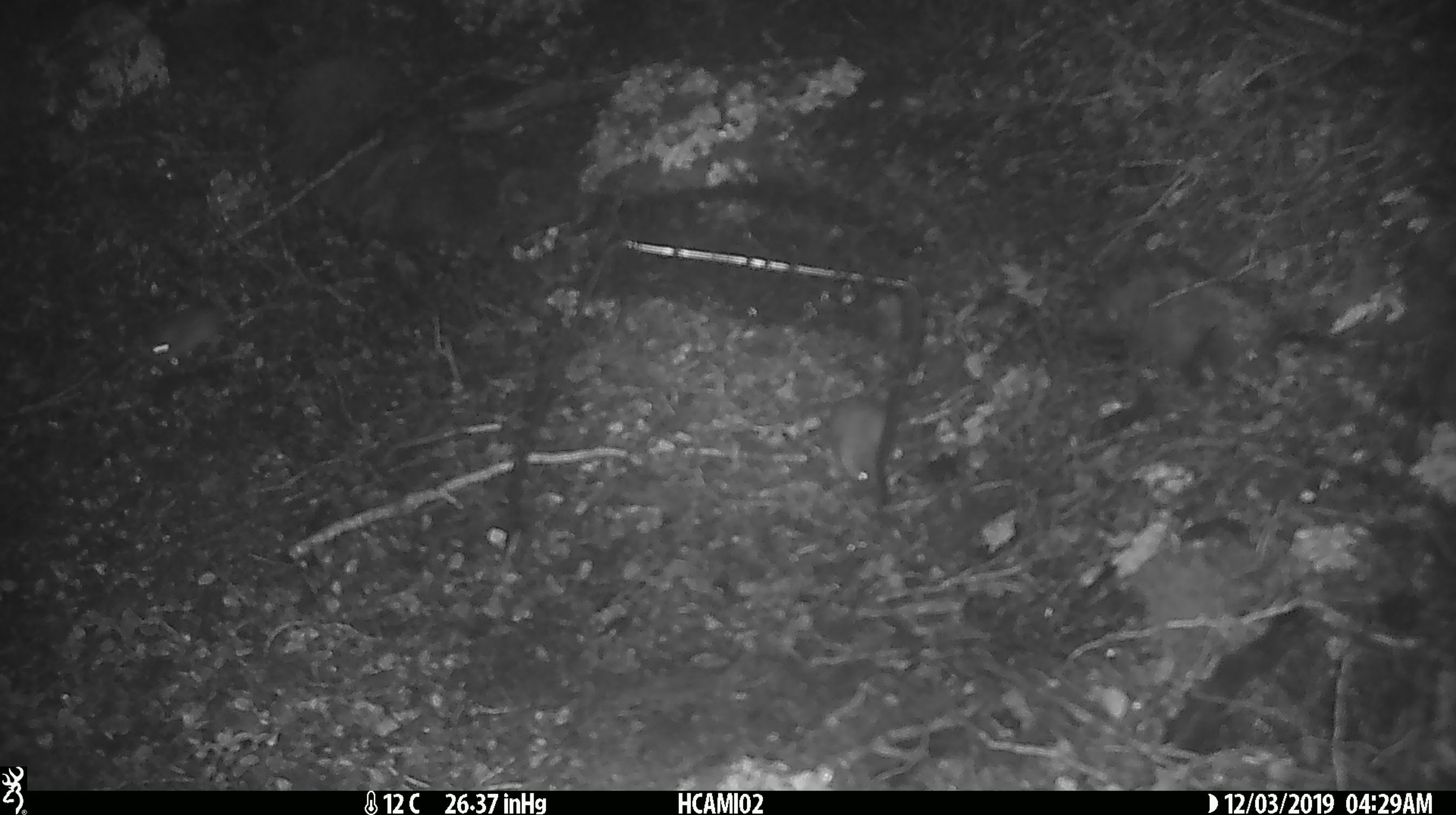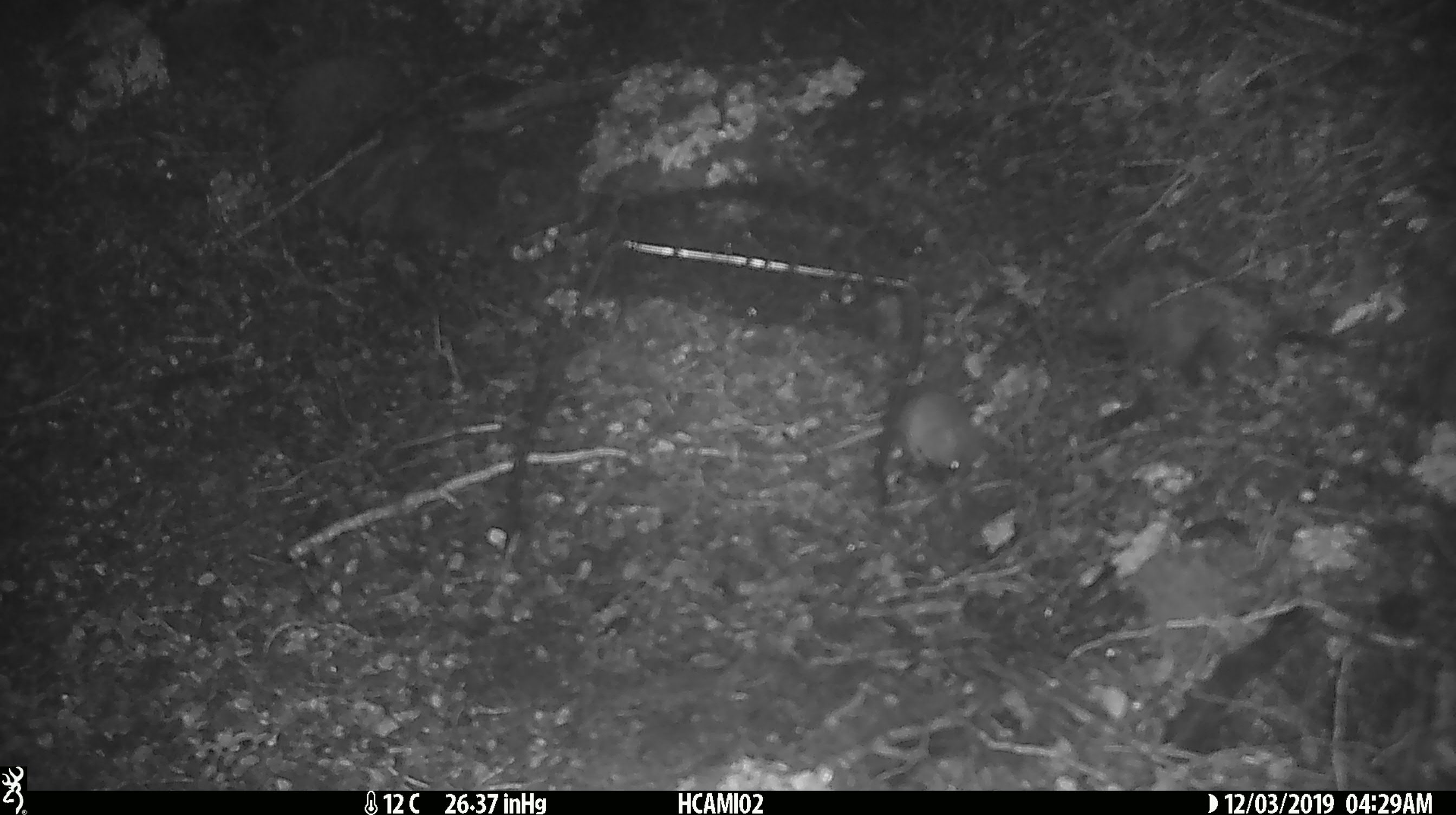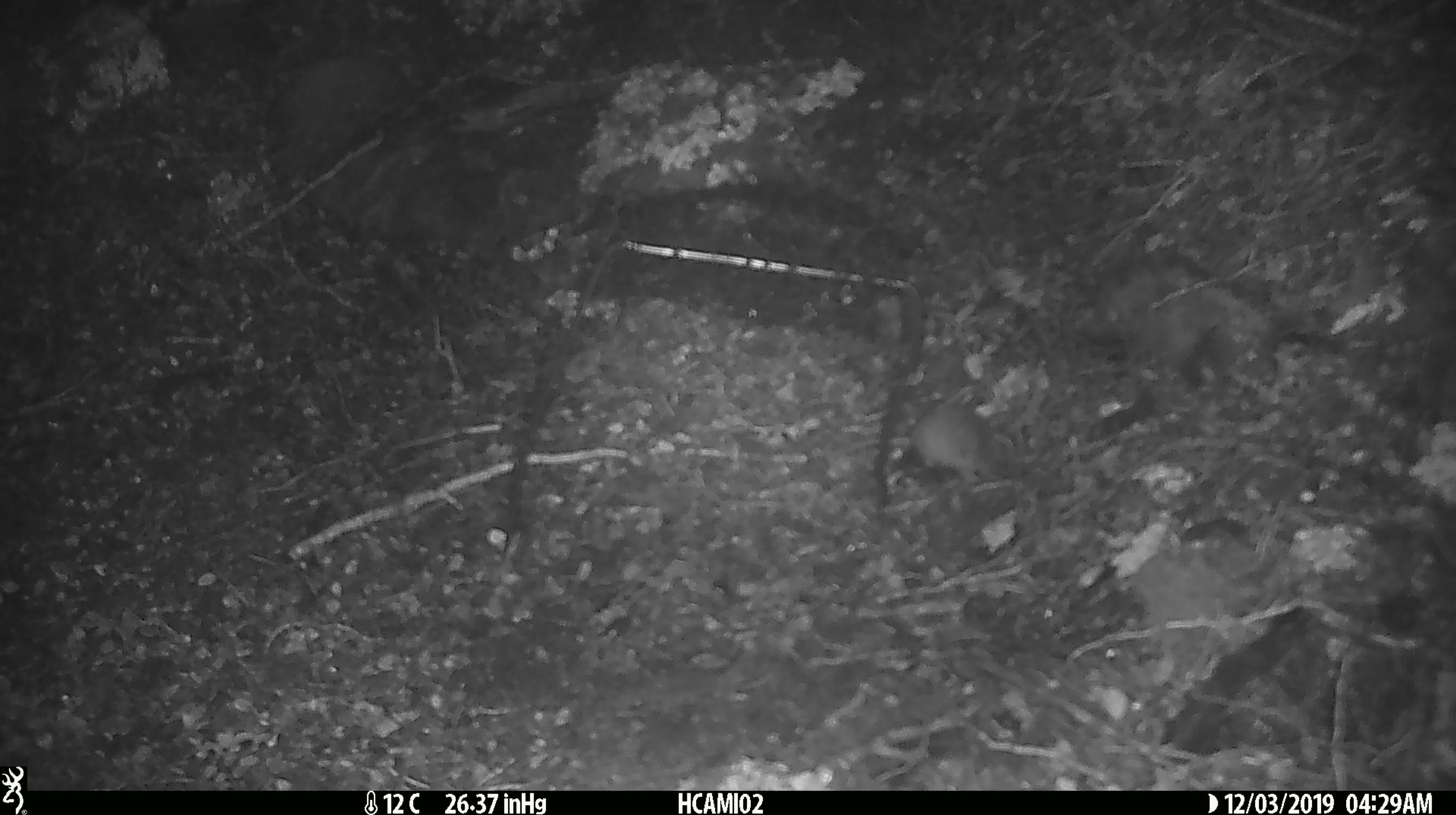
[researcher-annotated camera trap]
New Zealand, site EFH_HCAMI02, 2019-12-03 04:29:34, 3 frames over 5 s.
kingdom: Animalia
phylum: Chordata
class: Mammalia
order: Rodentia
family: Muridae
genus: Mus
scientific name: Mus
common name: mouse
Mouse (Mus).